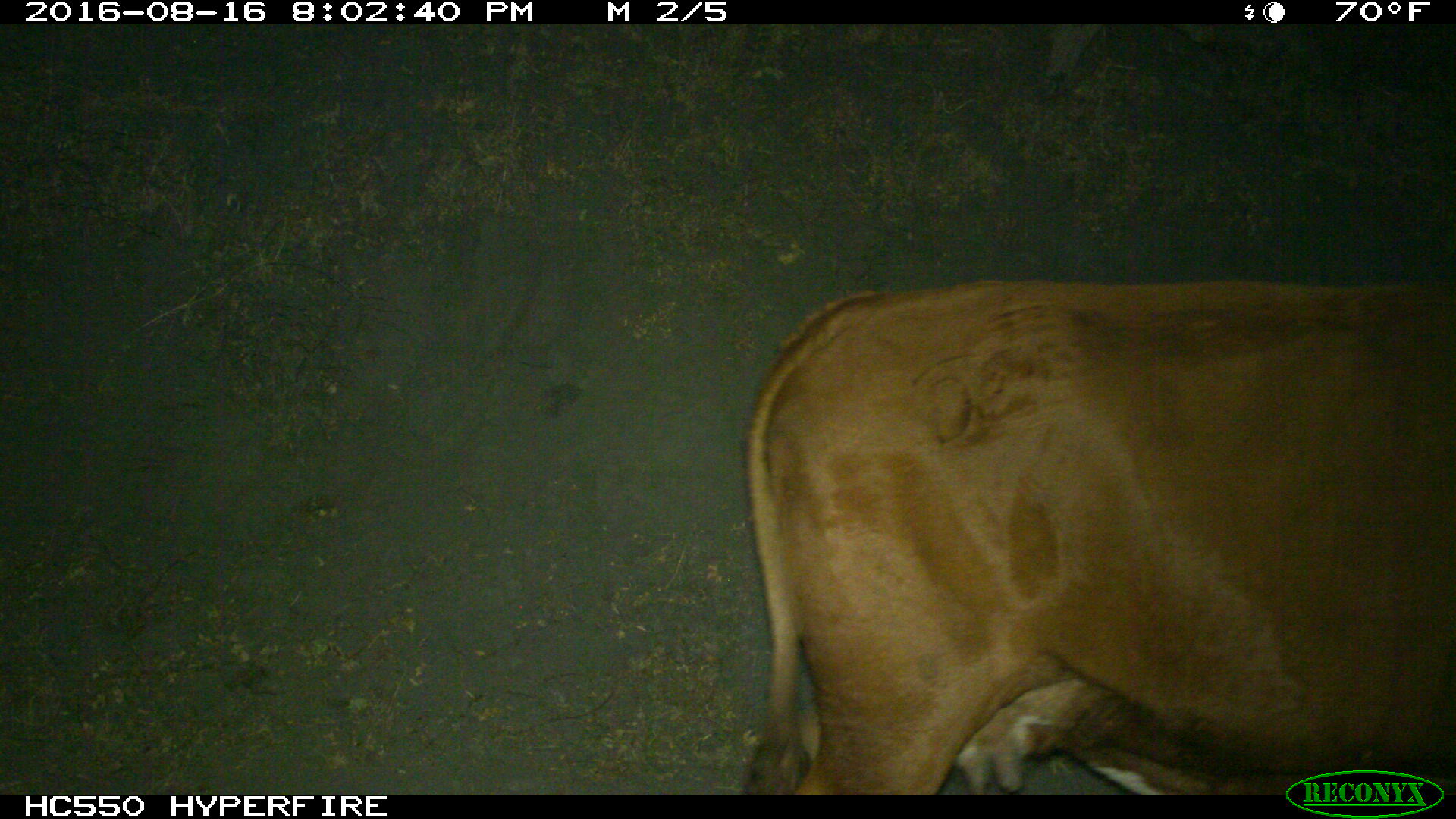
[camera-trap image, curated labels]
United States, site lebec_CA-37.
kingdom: Animalia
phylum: Chordata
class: Mammalia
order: Artiodactyla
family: Bovidae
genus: Bos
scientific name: Bos taurus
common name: domestic cow